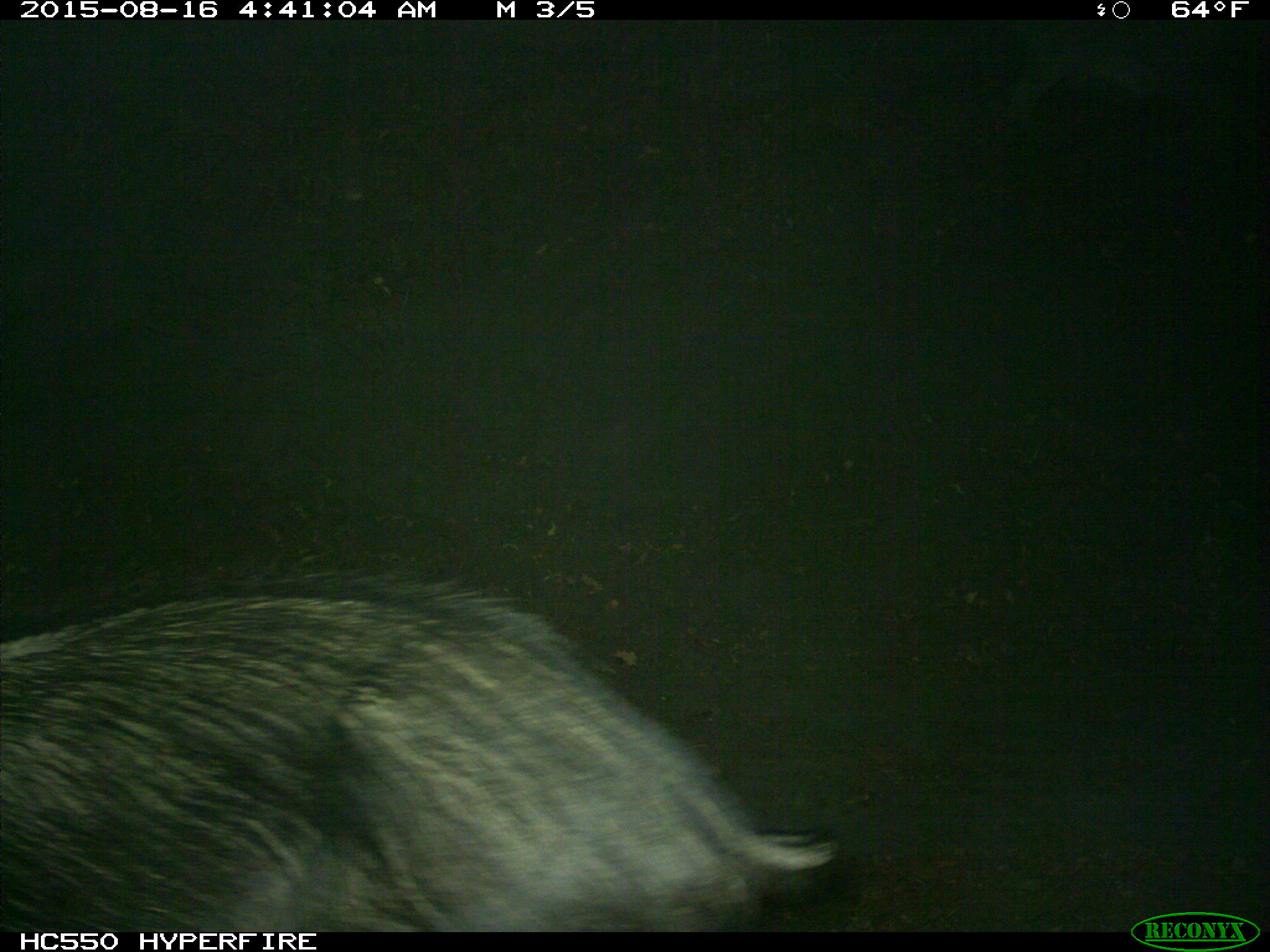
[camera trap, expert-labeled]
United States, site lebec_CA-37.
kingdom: Animalia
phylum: Chordata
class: Mammalia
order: Artiodactyla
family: Suidae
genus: Sus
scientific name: Sus scrofa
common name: wild boar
Sus scrofa (wild boar).